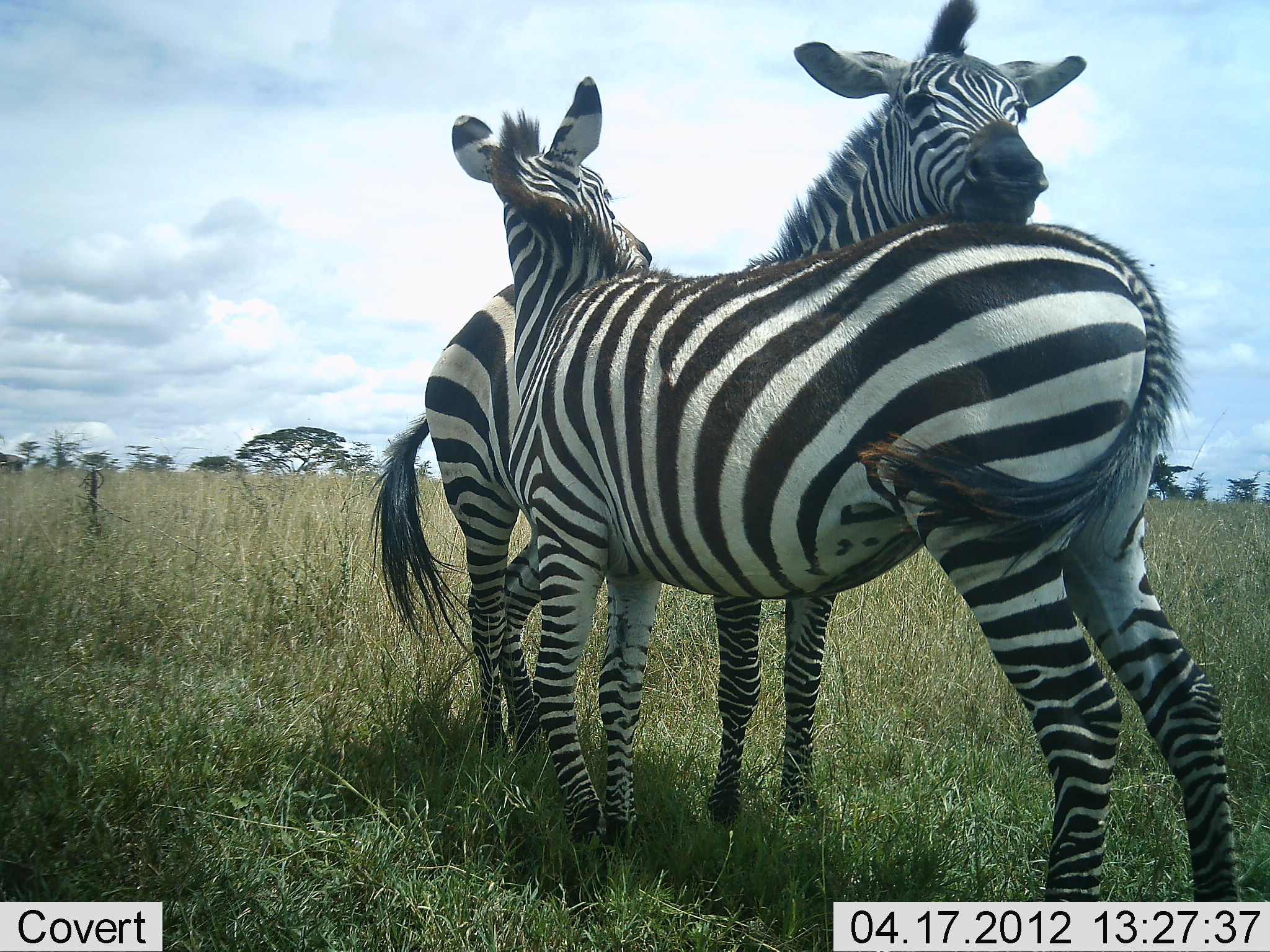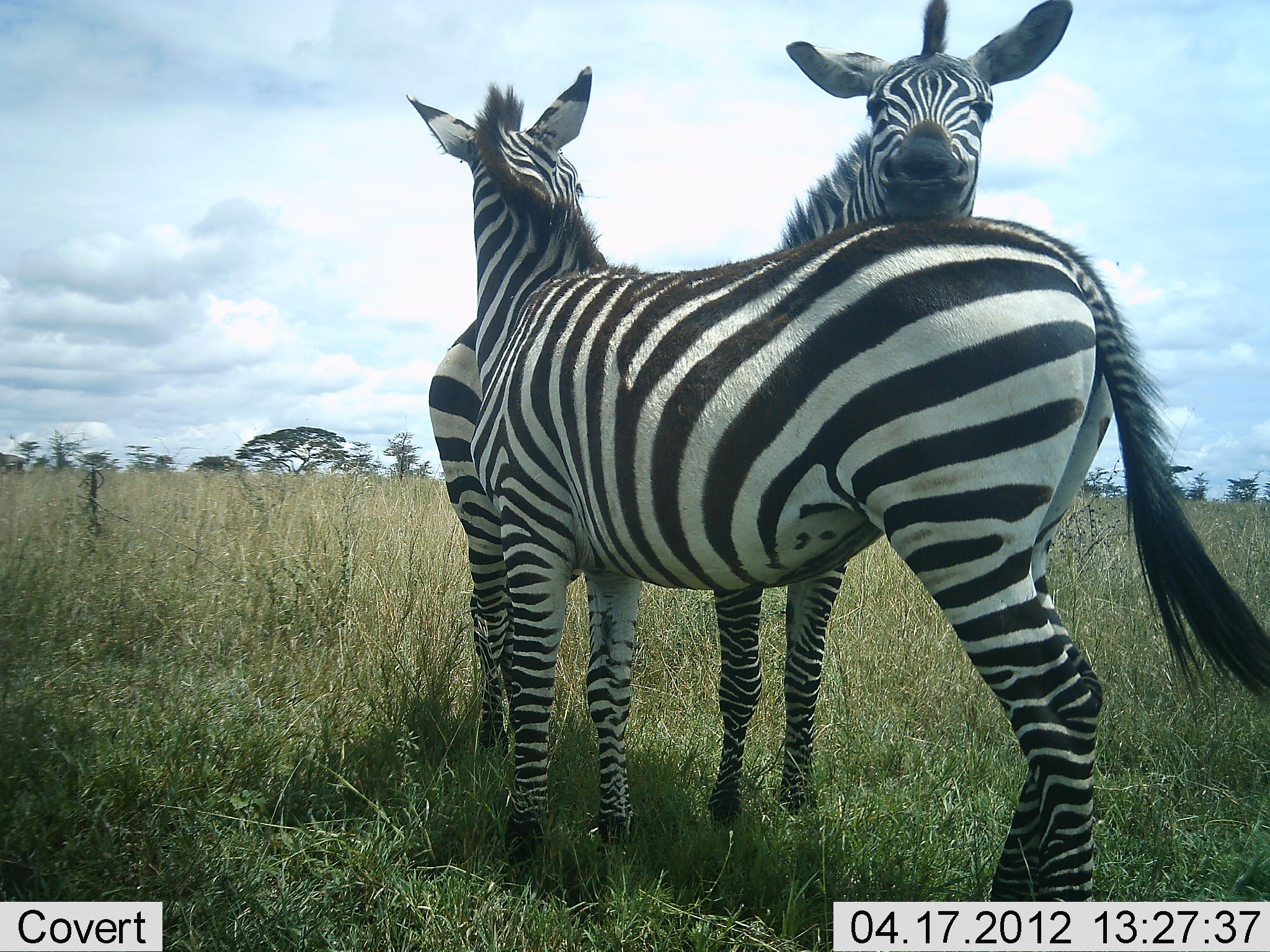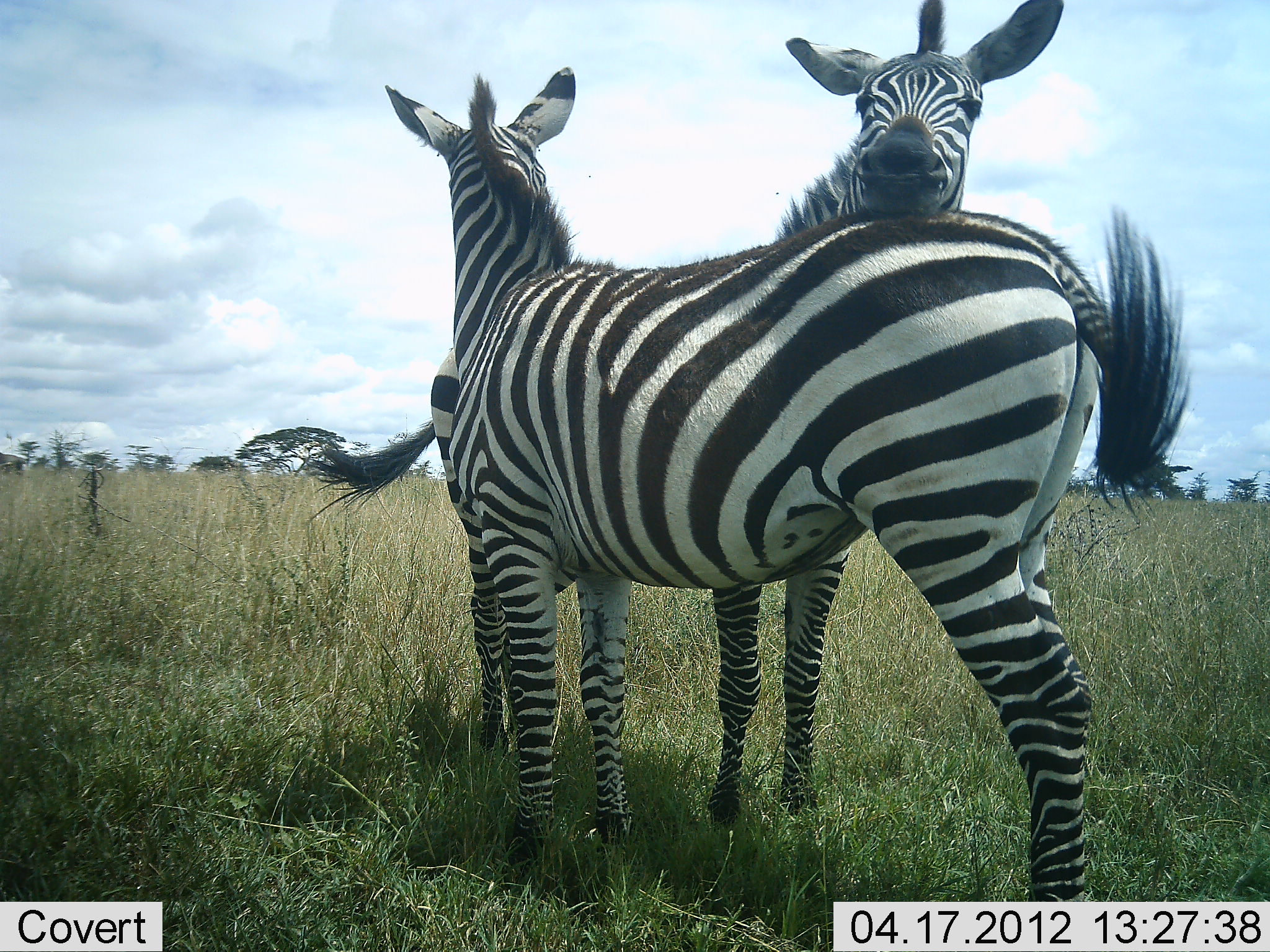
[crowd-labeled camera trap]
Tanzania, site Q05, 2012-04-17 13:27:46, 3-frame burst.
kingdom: Animalia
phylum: Chordata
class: Mammalia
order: Perissodactyla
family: Equidae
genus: Equus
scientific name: Equus quagga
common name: plains zebra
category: zebra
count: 2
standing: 65%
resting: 0%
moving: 0%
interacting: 90%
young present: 3%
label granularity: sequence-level